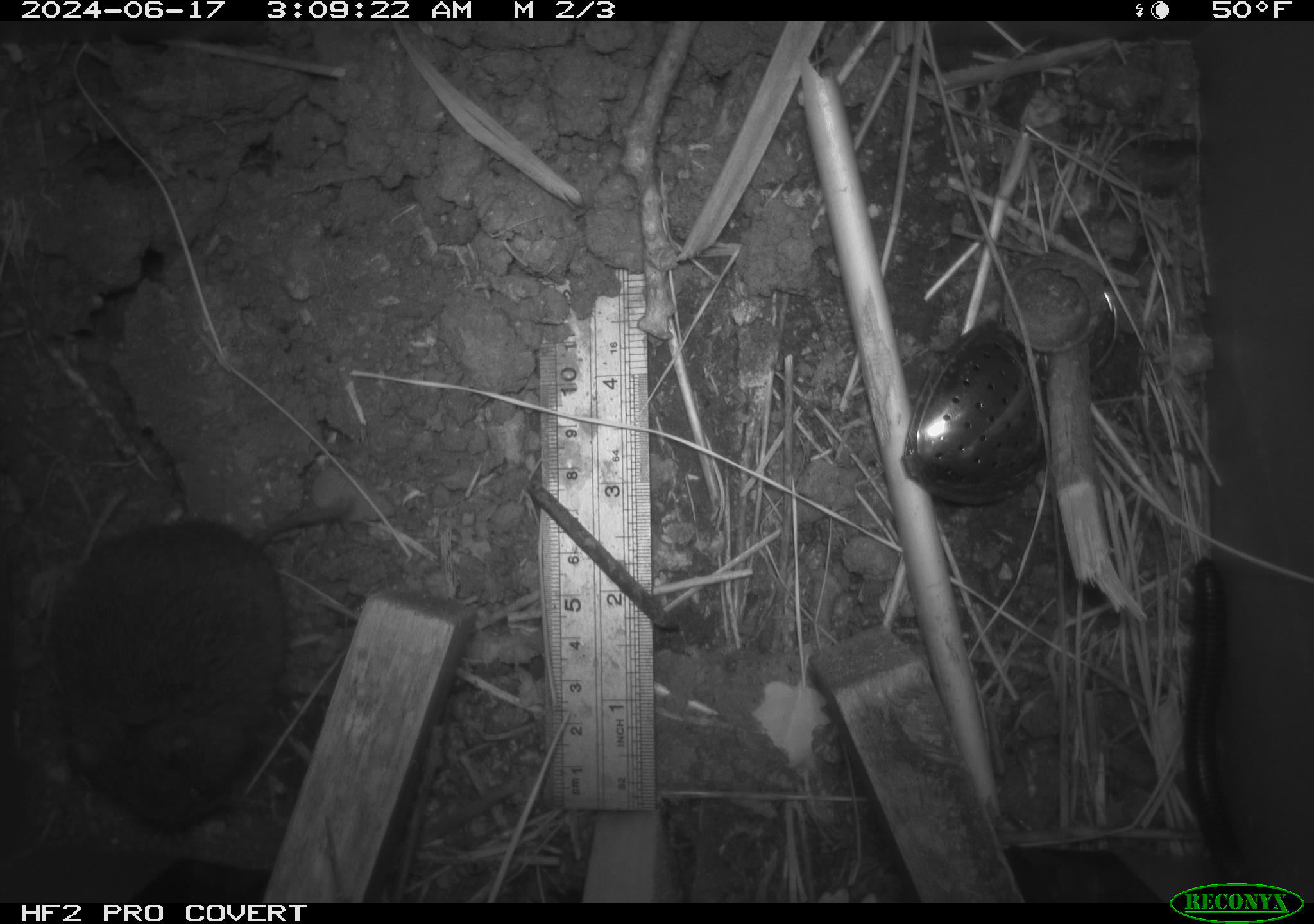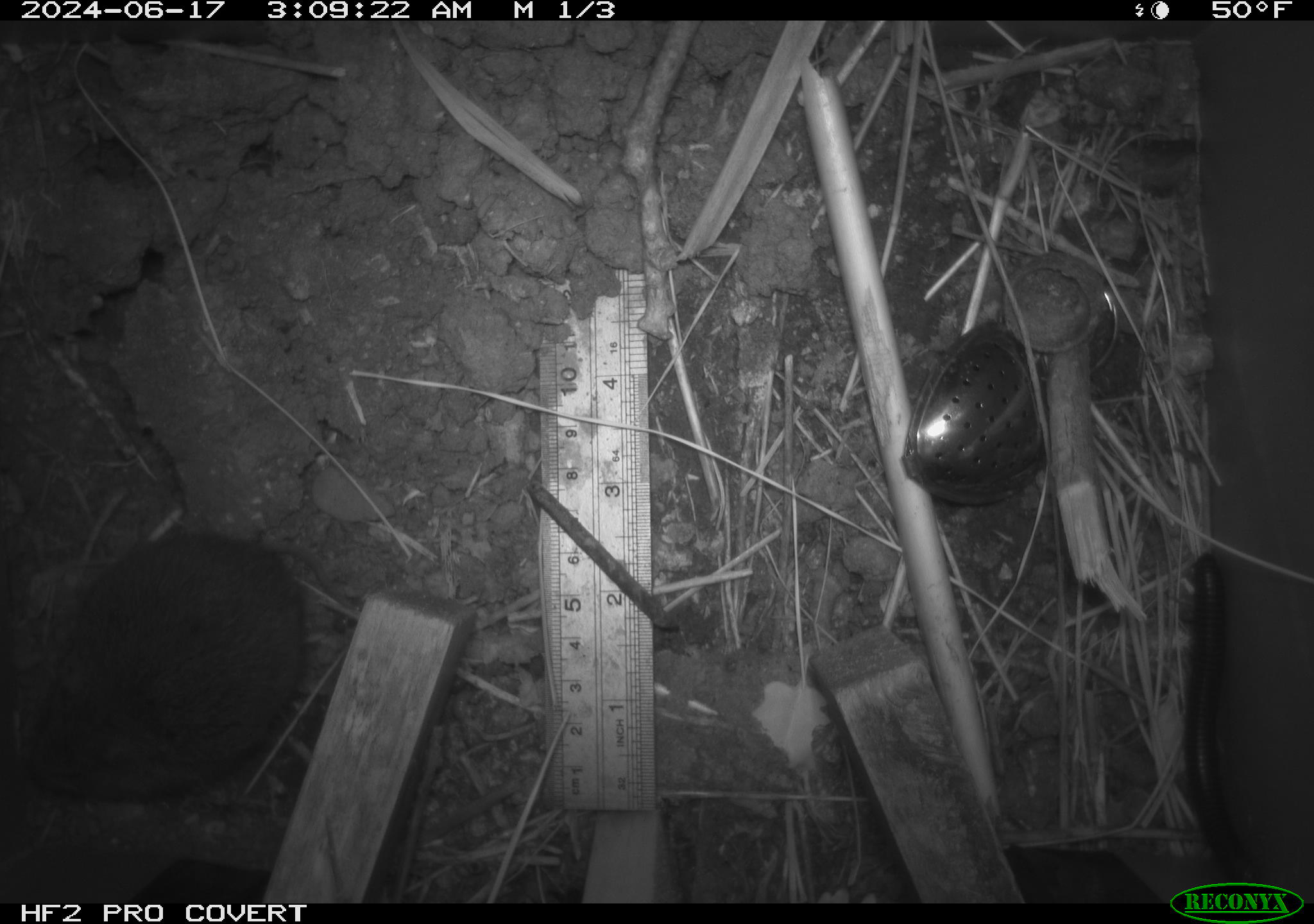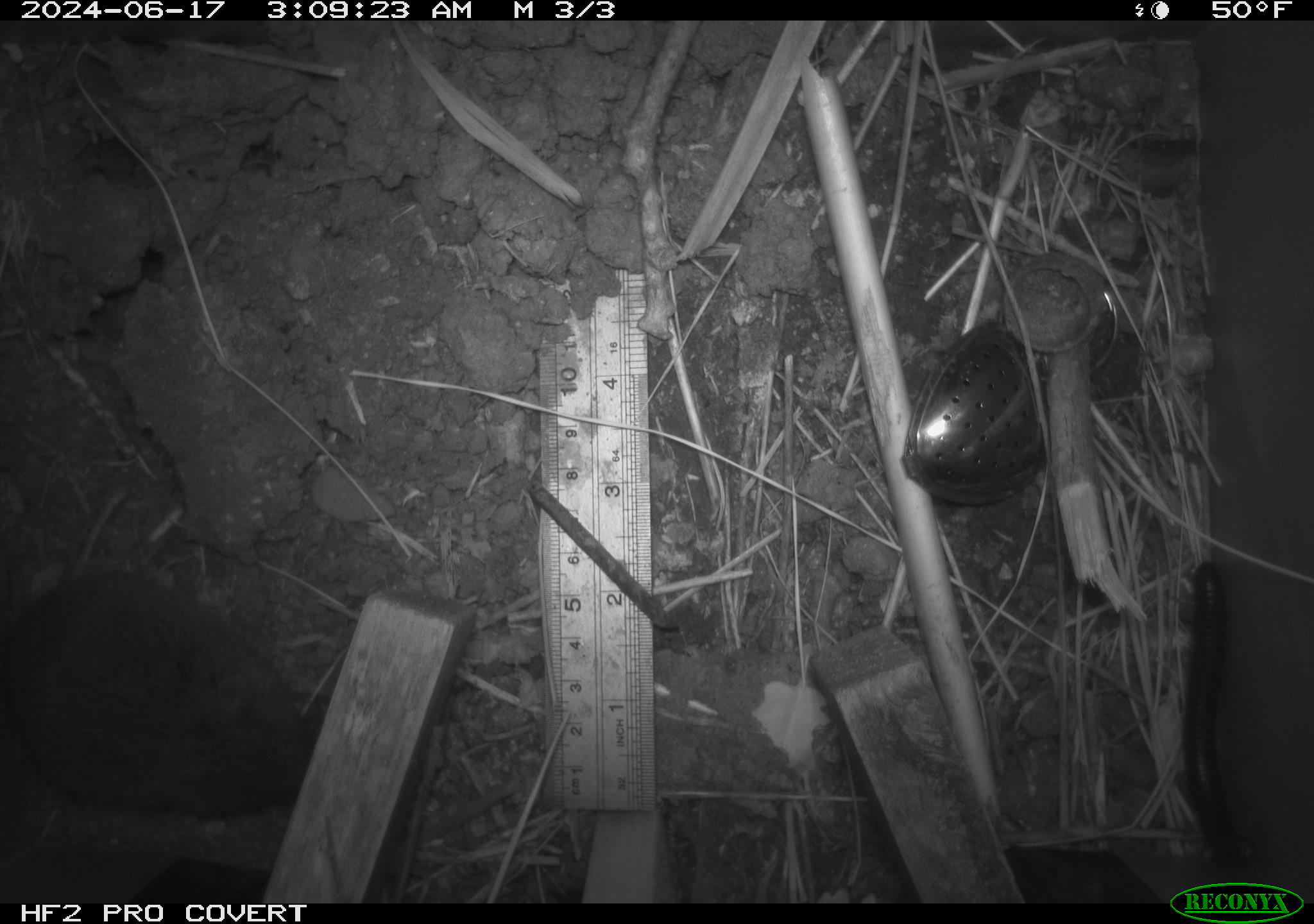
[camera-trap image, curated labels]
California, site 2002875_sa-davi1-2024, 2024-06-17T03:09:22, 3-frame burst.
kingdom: Animalia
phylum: Chordata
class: Mammalia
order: Rodentia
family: Cricetidae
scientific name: Arvicolinae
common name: voles, lemmings, and muskrats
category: arvicolinae subfamily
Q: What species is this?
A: Arvicolinae subfamily (voles, lemmings, and muskrats) (Arvicolinae).